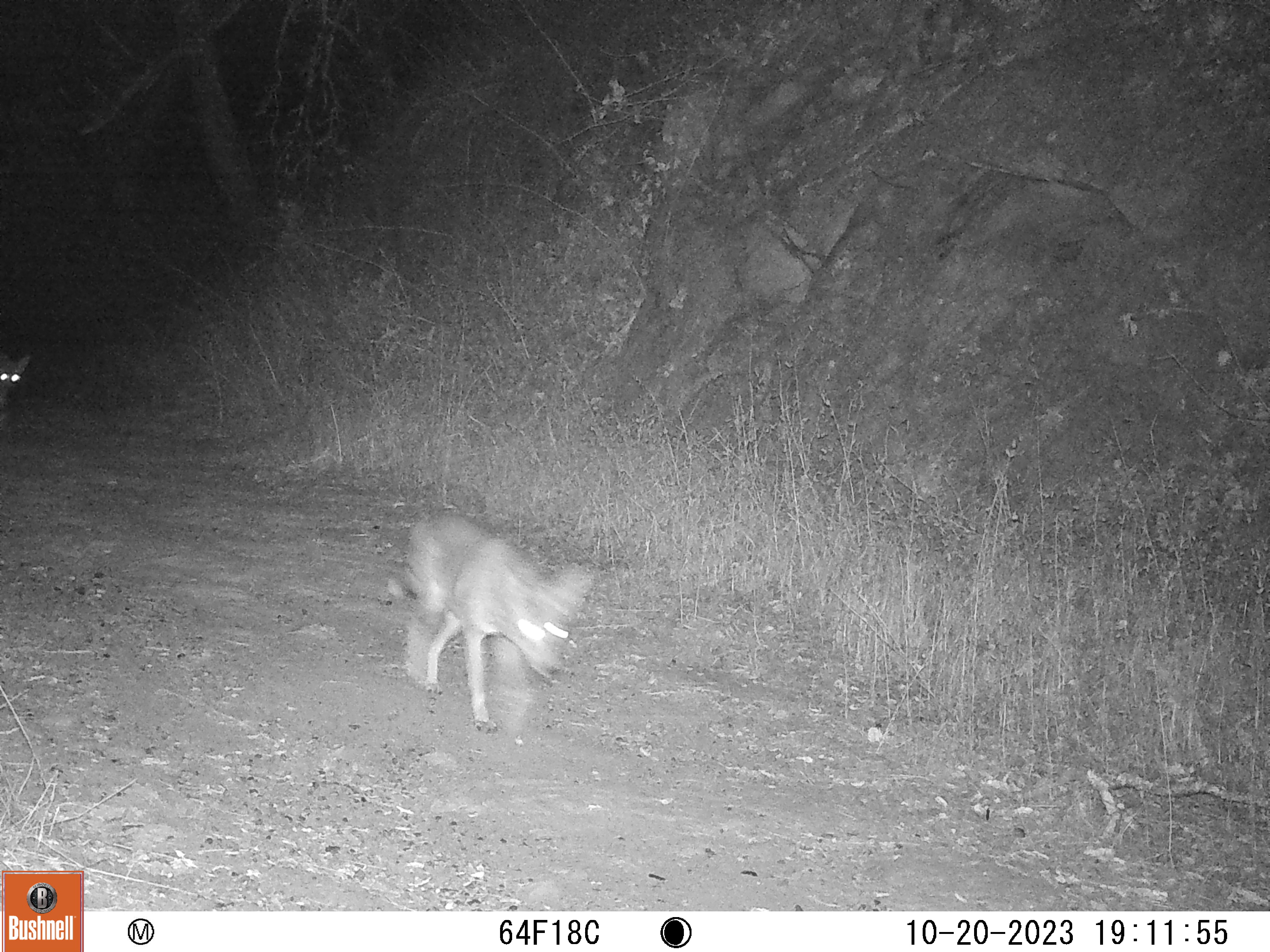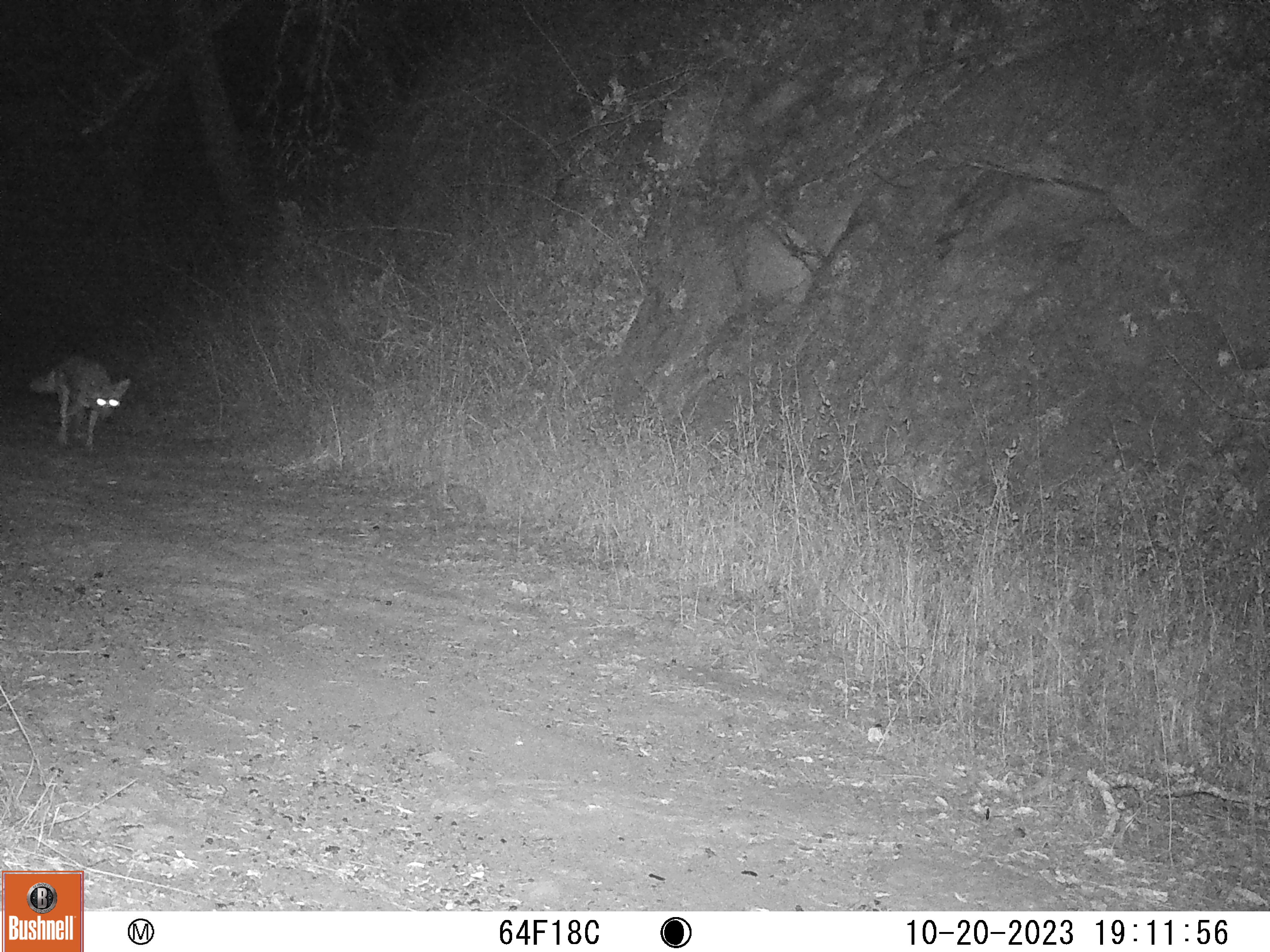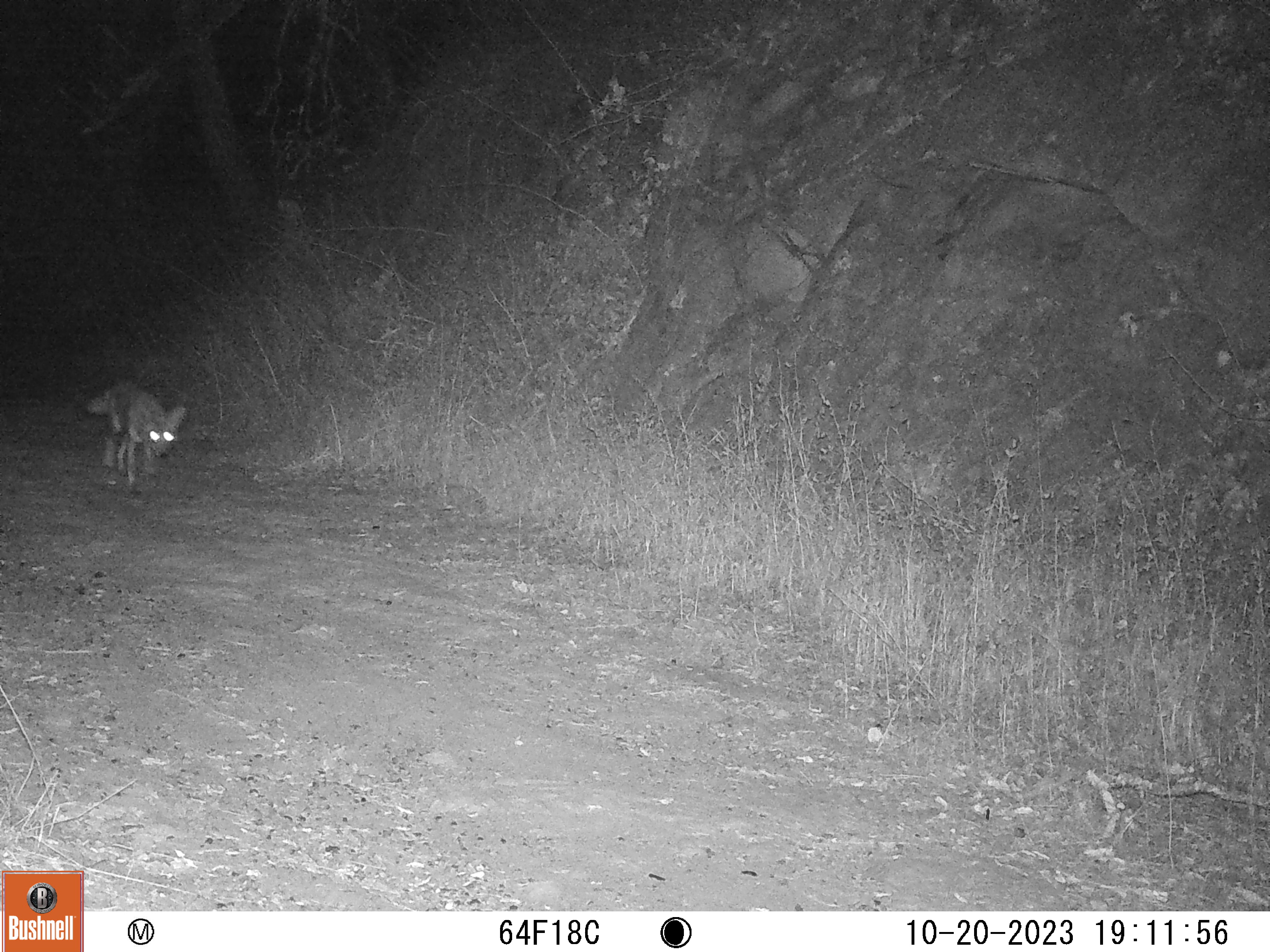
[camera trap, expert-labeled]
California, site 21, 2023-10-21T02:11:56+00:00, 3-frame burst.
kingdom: Animalia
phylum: Chordata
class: Mammalia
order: Carnivora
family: Canidae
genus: Canis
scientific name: Canis latrans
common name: coyote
Coyote (Canis latrans).